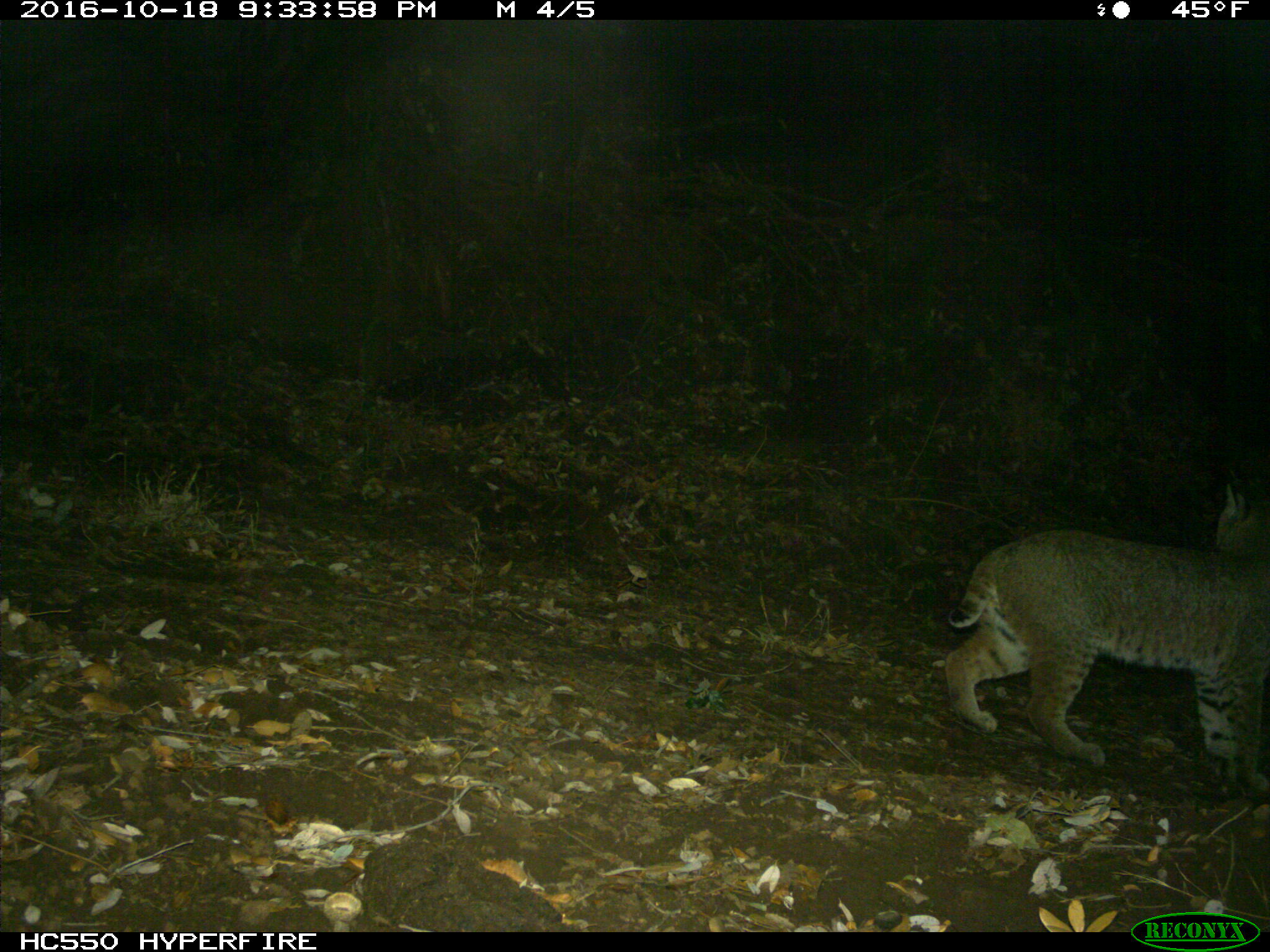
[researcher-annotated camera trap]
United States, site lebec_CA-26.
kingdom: Animalia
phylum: Chordata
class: Mammalia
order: Carnivora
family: Felidae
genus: Lynx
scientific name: Lynx rufus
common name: bobcat